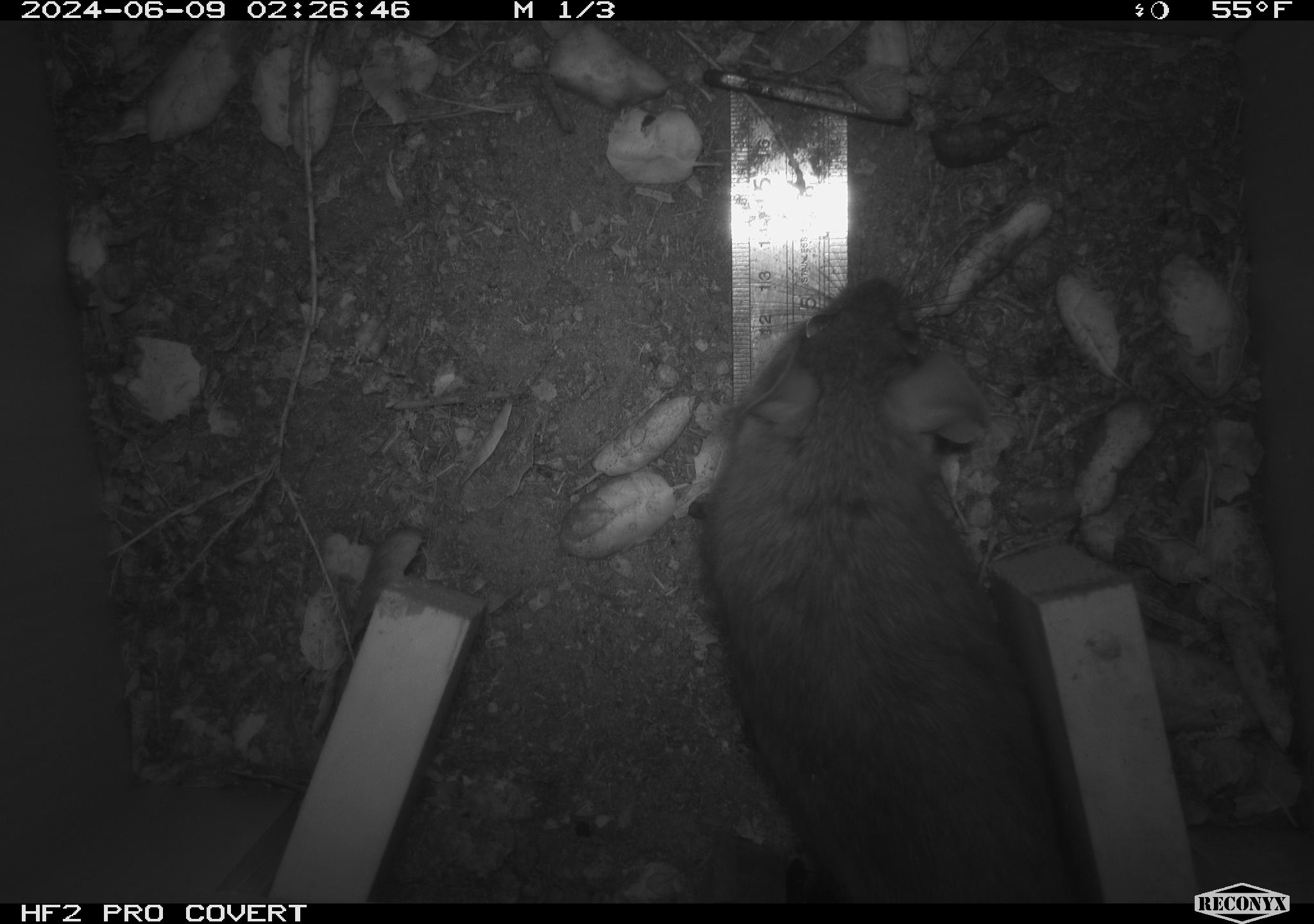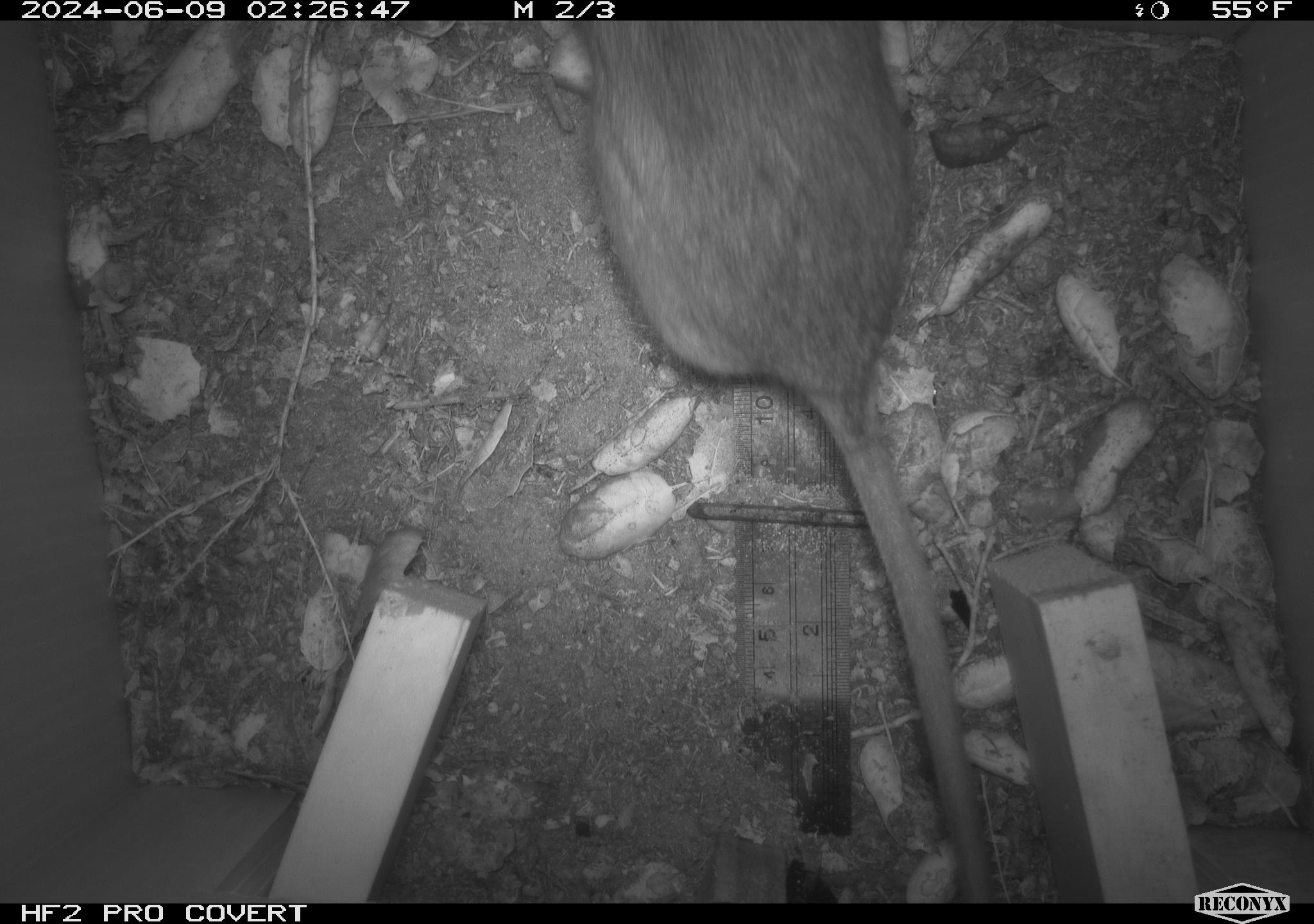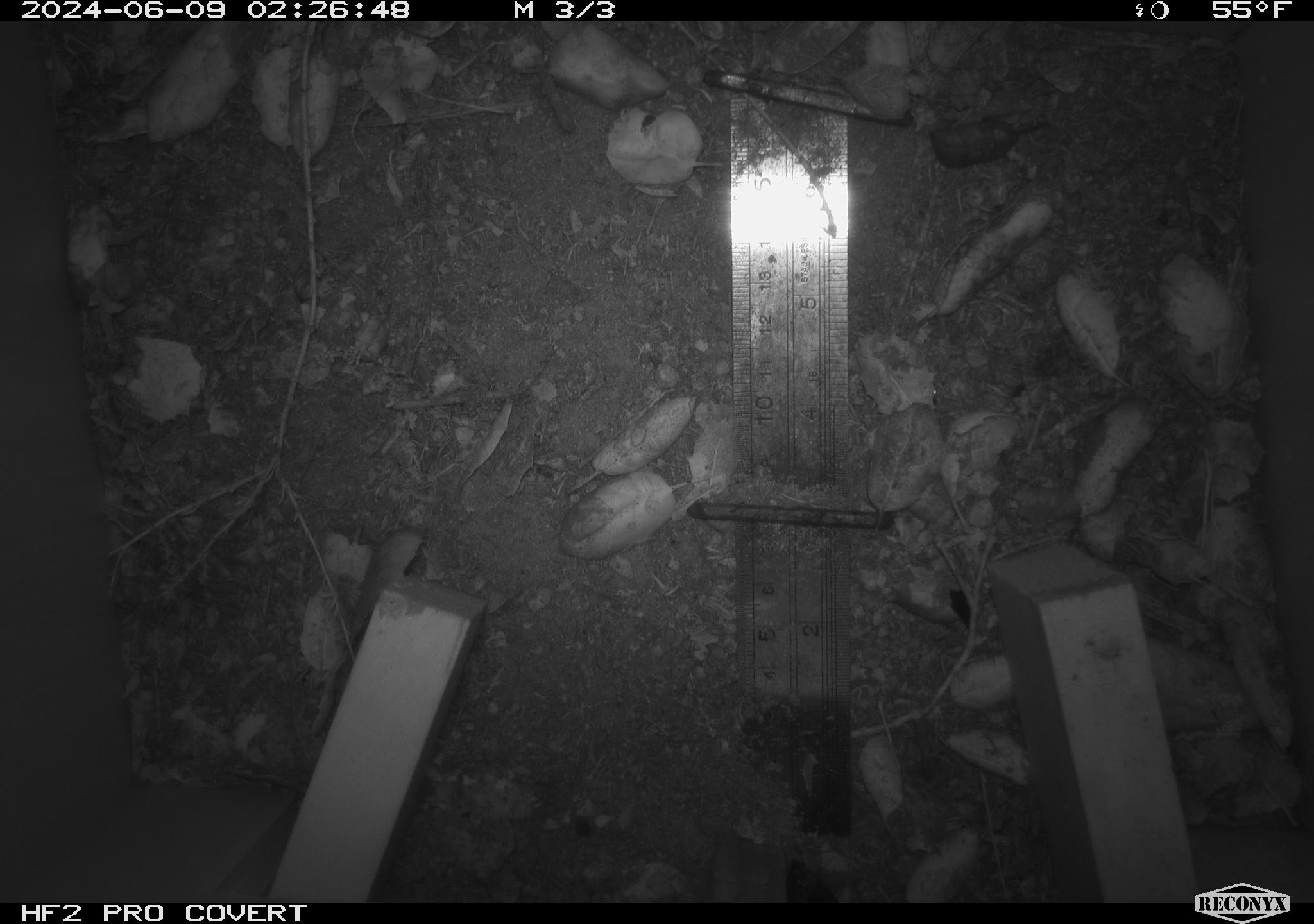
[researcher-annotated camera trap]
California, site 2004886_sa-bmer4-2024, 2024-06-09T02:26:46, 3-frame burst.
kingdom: Animalia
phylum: Chordata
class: Mammalia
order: Rodentia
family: Muridae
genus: Rattus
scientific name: Rattus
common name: rat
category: rattus species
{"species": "rattus species (rat) (Rattus)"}